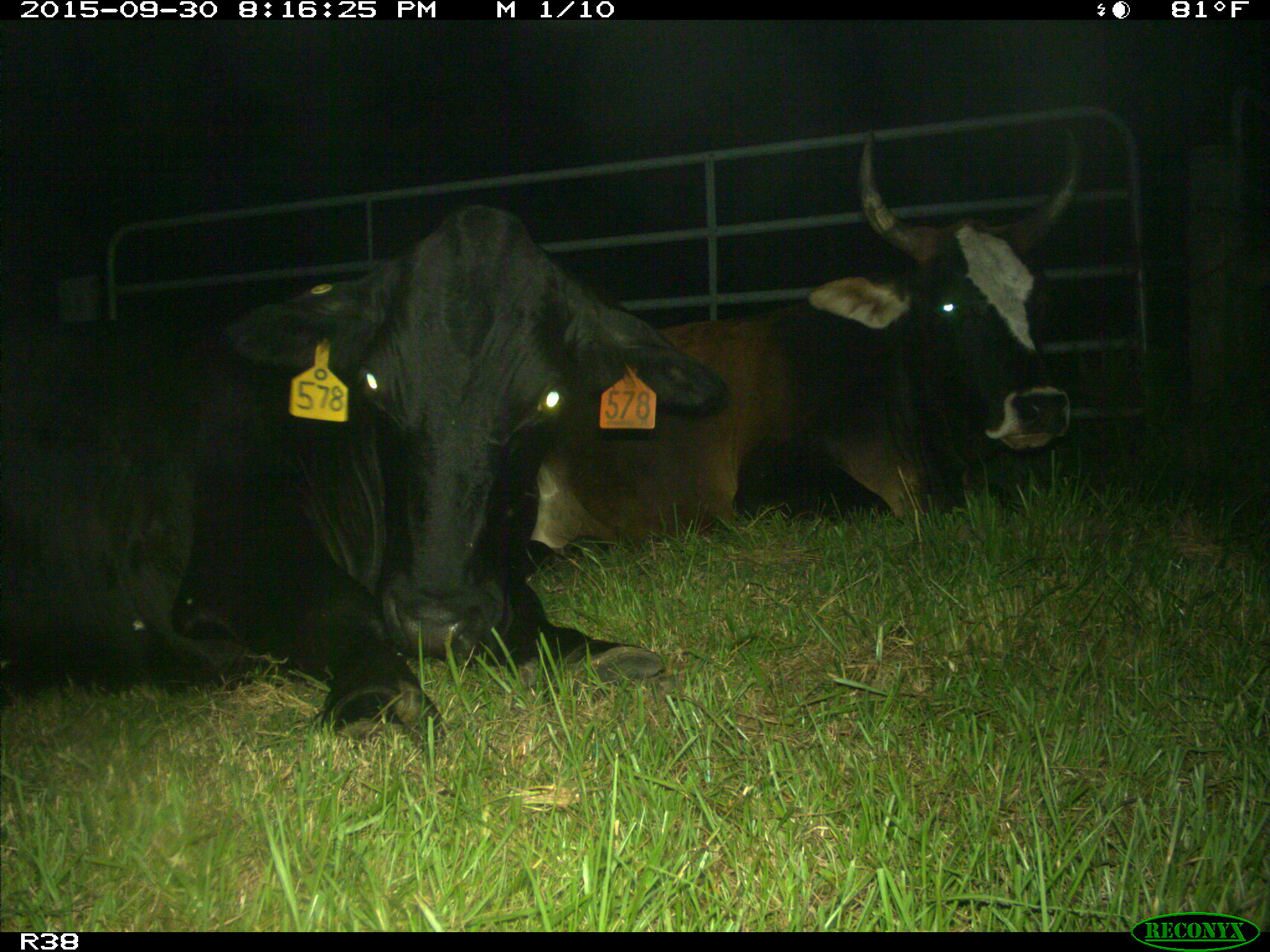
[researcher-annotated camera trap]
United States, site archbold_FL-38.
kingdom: Animalia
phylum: Chordata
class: Mammalia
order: Artiodactyla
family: Bovidae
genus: Bos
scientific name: Bos taurus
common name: domestic cow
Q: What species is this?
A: Bos taurus (domestic cow).